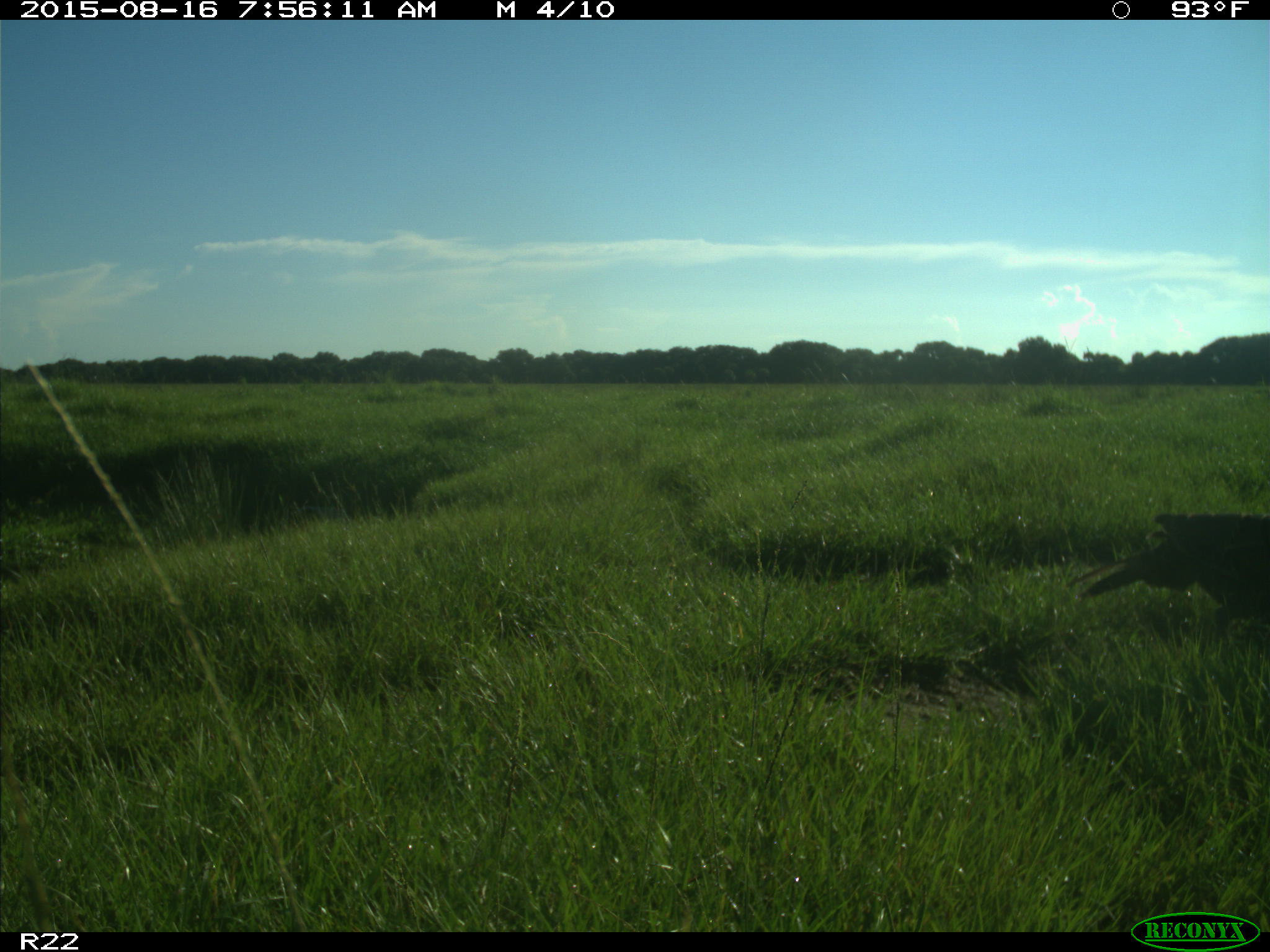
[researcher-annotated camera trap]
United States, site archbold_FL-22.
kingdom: Animalia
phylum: Chordata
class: Aves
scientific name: Aves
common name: birds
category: unidentified bird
Unidentified bird (birds) (Aves).